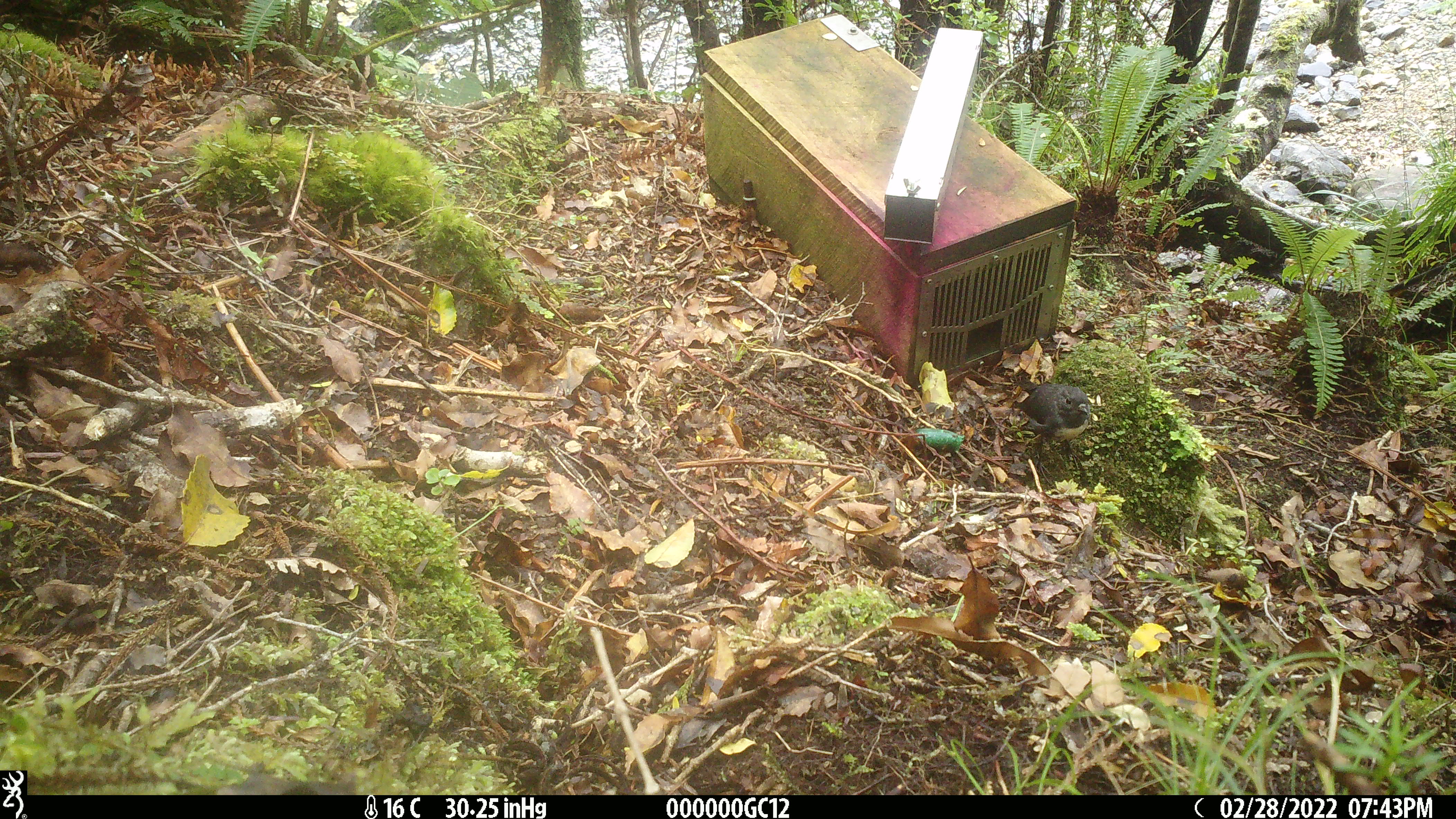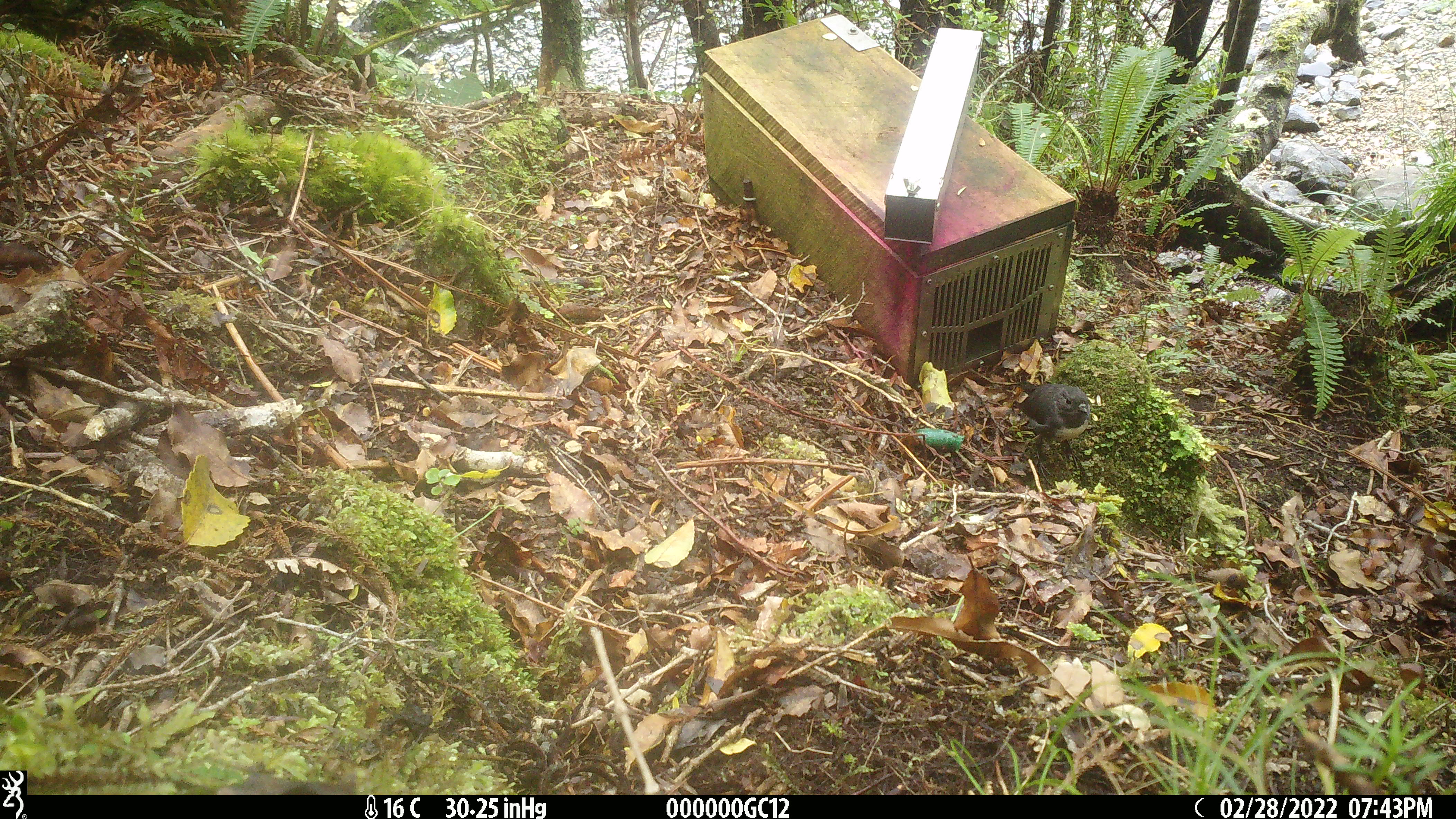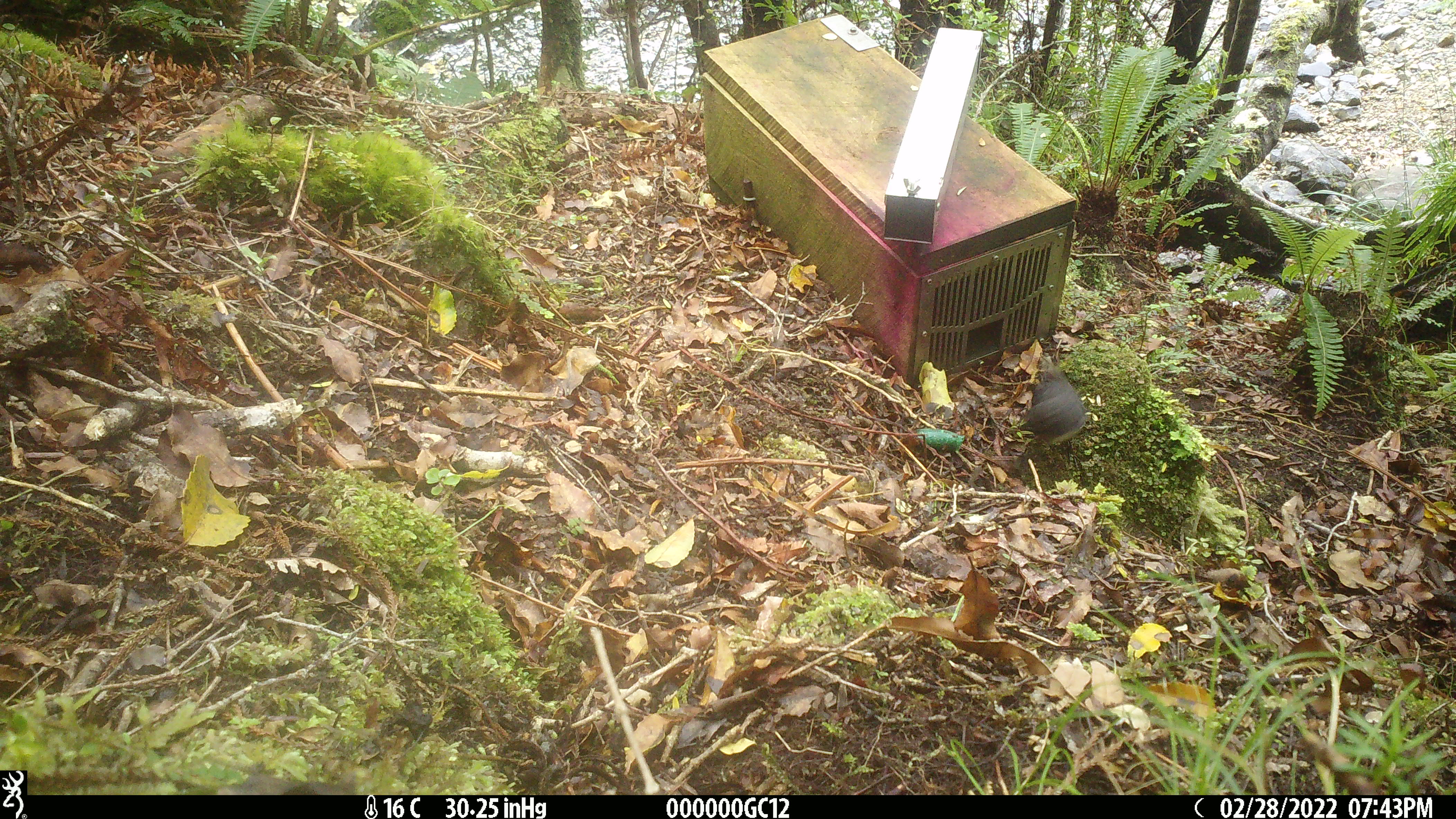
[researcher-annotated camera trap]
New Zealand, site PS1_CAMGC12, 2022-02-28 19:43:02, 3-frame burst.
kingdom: Animalia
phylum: Chordata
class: Aves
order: Passeriformes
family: Petroicidae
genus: Petroica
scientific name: Petroica australis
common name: new zealand robin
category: robin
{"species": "robin (new zealand robin) (Petroica australis)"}